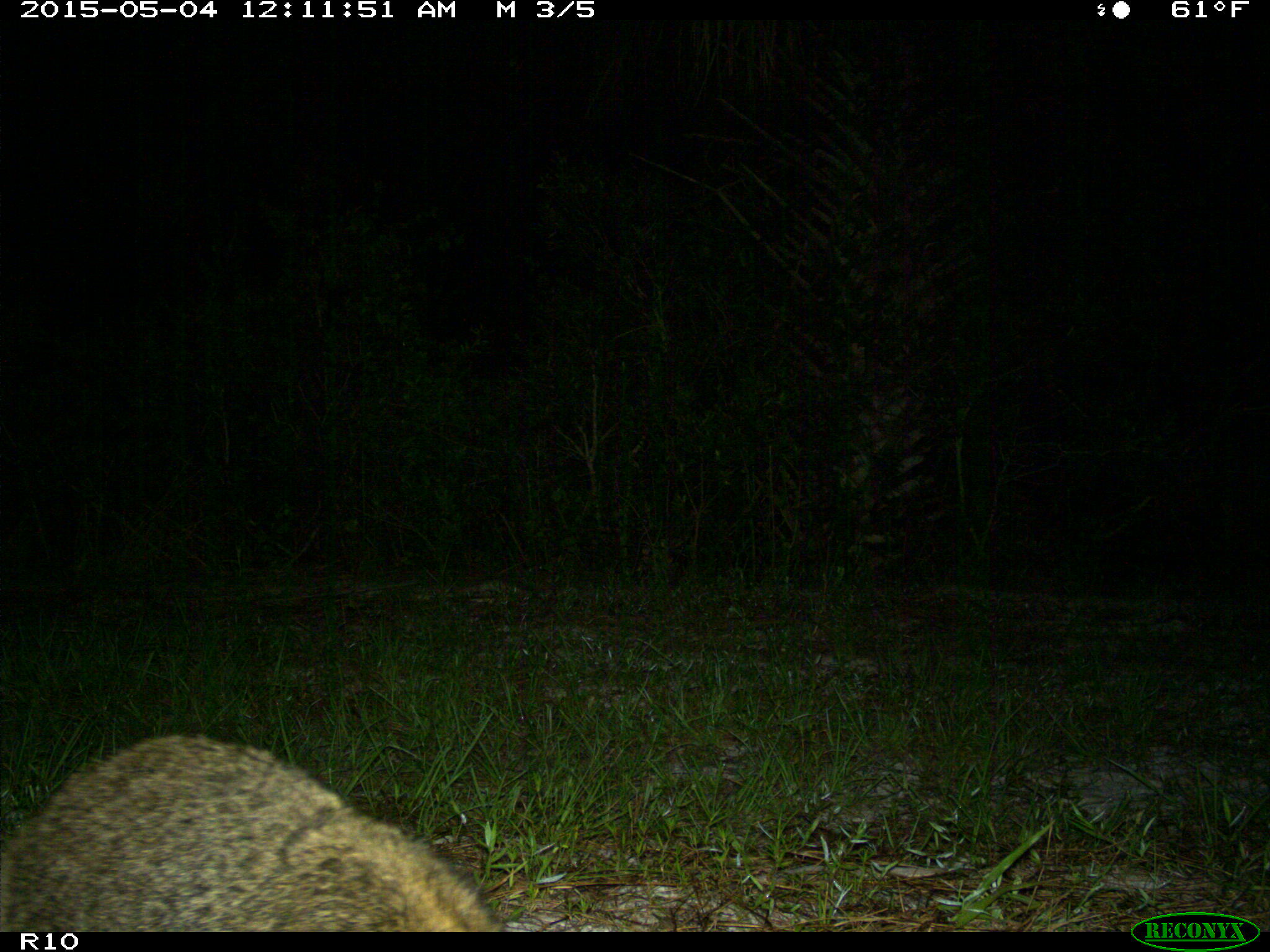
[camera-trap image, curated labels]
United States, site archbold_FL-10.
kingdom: Animalia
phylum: Chordata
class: Mammalia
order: Carnivora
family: Procyonidae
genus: Procyon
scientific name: Procyon lotor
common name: common raccoon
Procyon lotor (common raccoon).